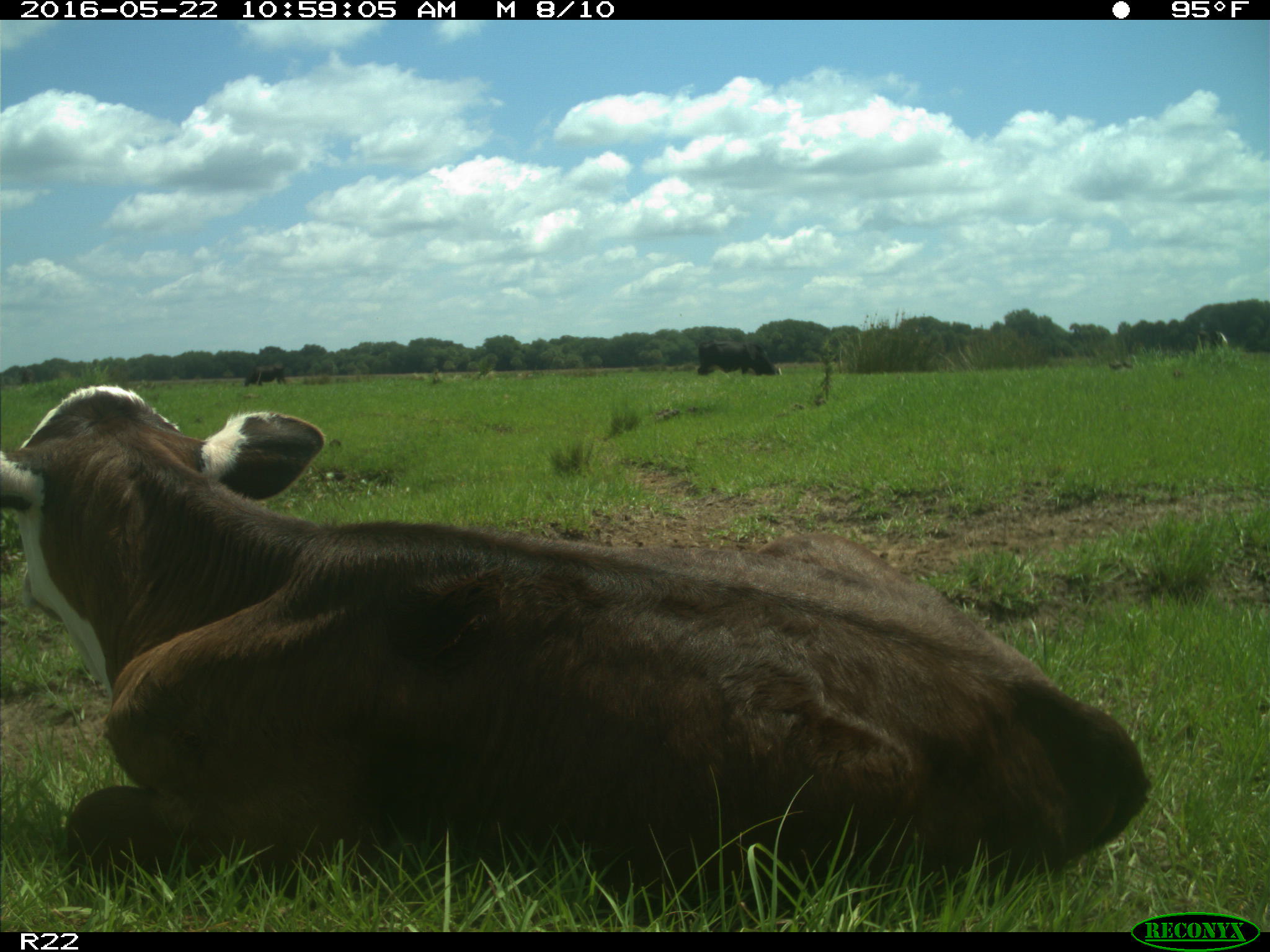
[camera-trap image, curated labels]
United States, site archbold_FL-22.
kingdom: Animalia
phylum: Chordata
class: Mammalia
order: Artiodactyla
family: Bovidae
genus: Bos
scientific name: Bos taurus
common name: domestic cow